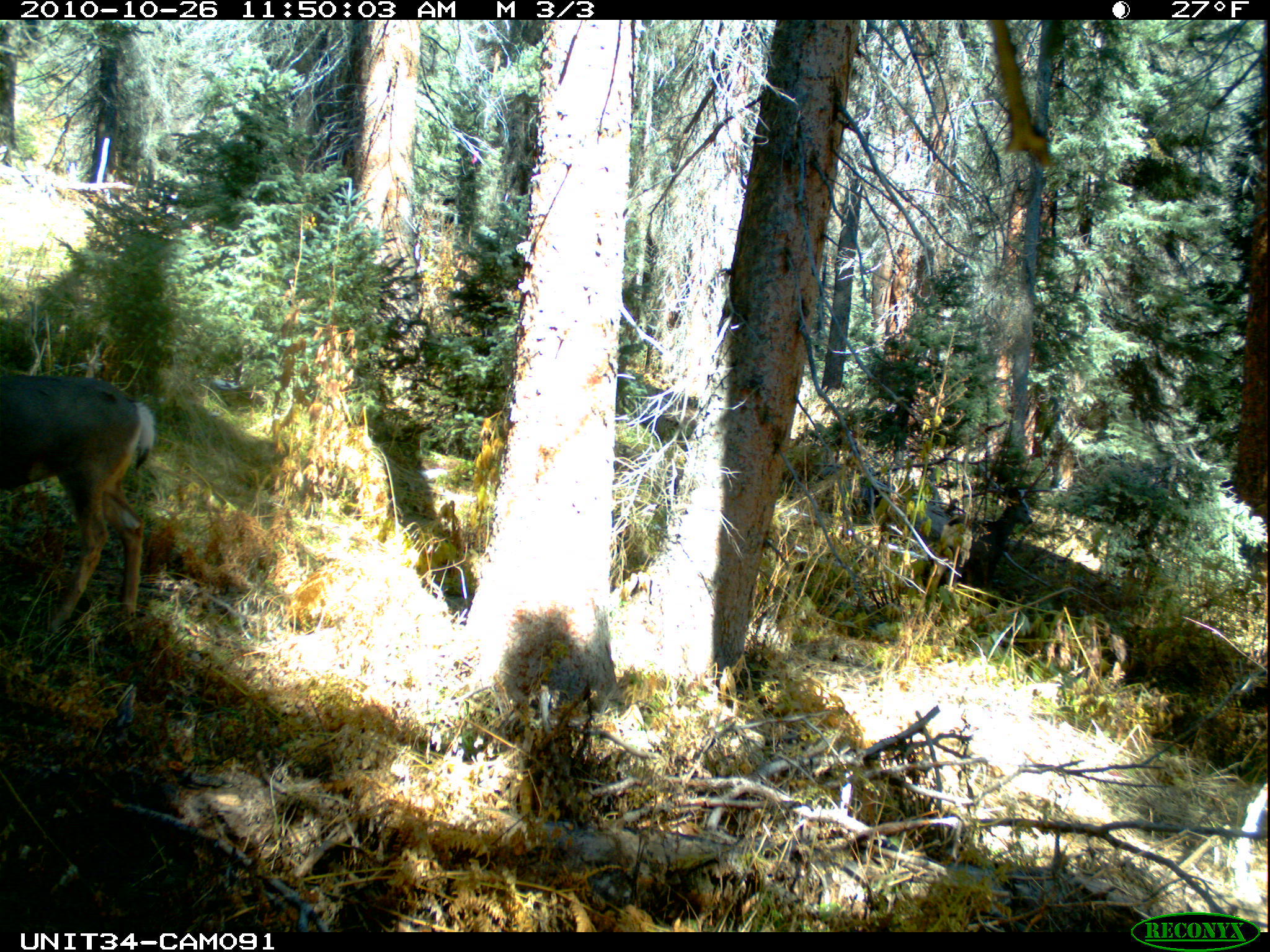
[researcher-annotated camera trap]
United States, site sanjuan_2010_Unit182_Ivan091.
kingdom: Animalia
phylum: Chordata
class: Mammalia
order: Artiodactyla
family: Cervidae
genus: Odocoileus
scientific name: Odocoileus hemionus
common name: mule deer